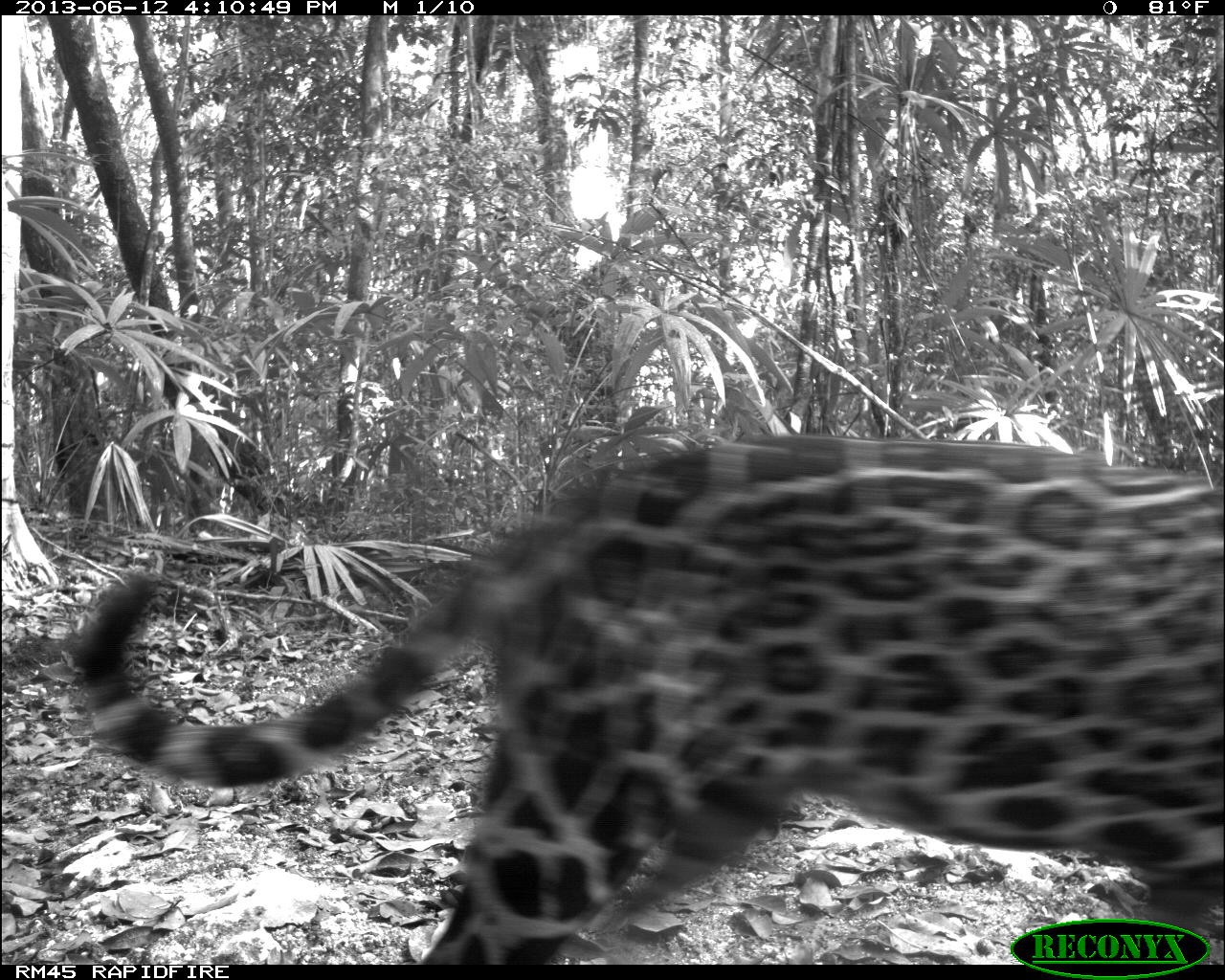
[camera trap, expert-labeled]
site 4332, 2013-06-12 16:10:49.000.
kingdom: Animalia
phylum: Chordata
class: Mammalia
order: Carnivora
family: Felidae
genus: Panthera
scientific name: Panthera onca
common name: jaguar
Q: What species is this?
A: Panthera onca (jaguar).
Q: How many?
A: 1.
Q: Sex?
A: Male.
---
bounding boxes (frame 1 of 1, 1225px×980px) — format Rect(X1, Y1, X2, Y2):
panthera onca: Rect(75, 434, 1225, 963)